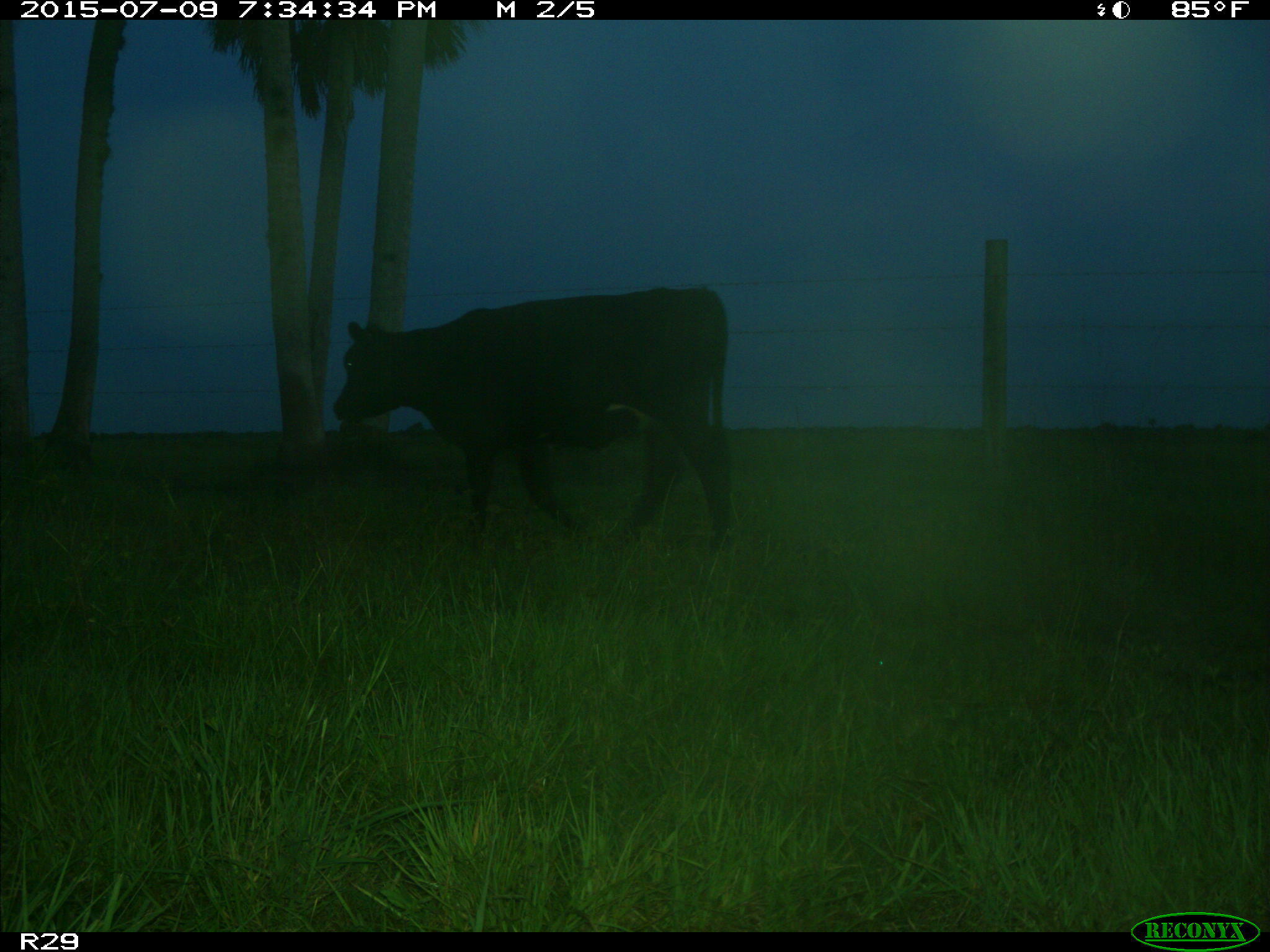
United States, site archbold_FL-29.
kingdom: Animalia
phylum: Chordata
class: Mammalia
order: Artiodactyla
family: Bovidae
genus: Bos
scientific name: Bos taurus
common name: domestic cow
Bos taurus (domestic cow).